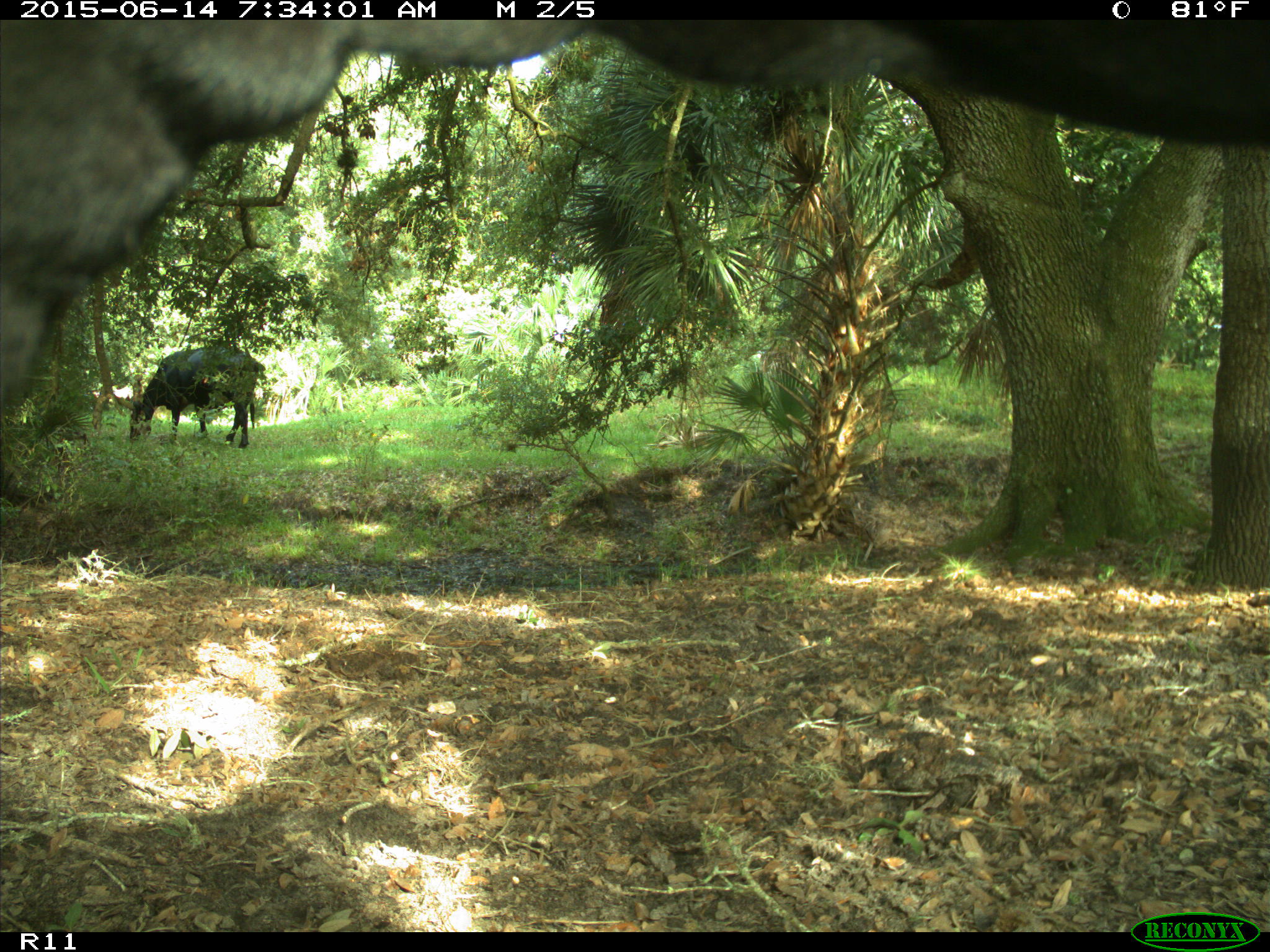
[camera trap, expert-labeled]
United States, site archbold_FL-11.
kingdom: Animalia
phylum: Chordata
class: Mammalia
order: Artiodactyla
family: Bovidae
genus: Bos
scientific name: Bos taurus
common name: domestic cow